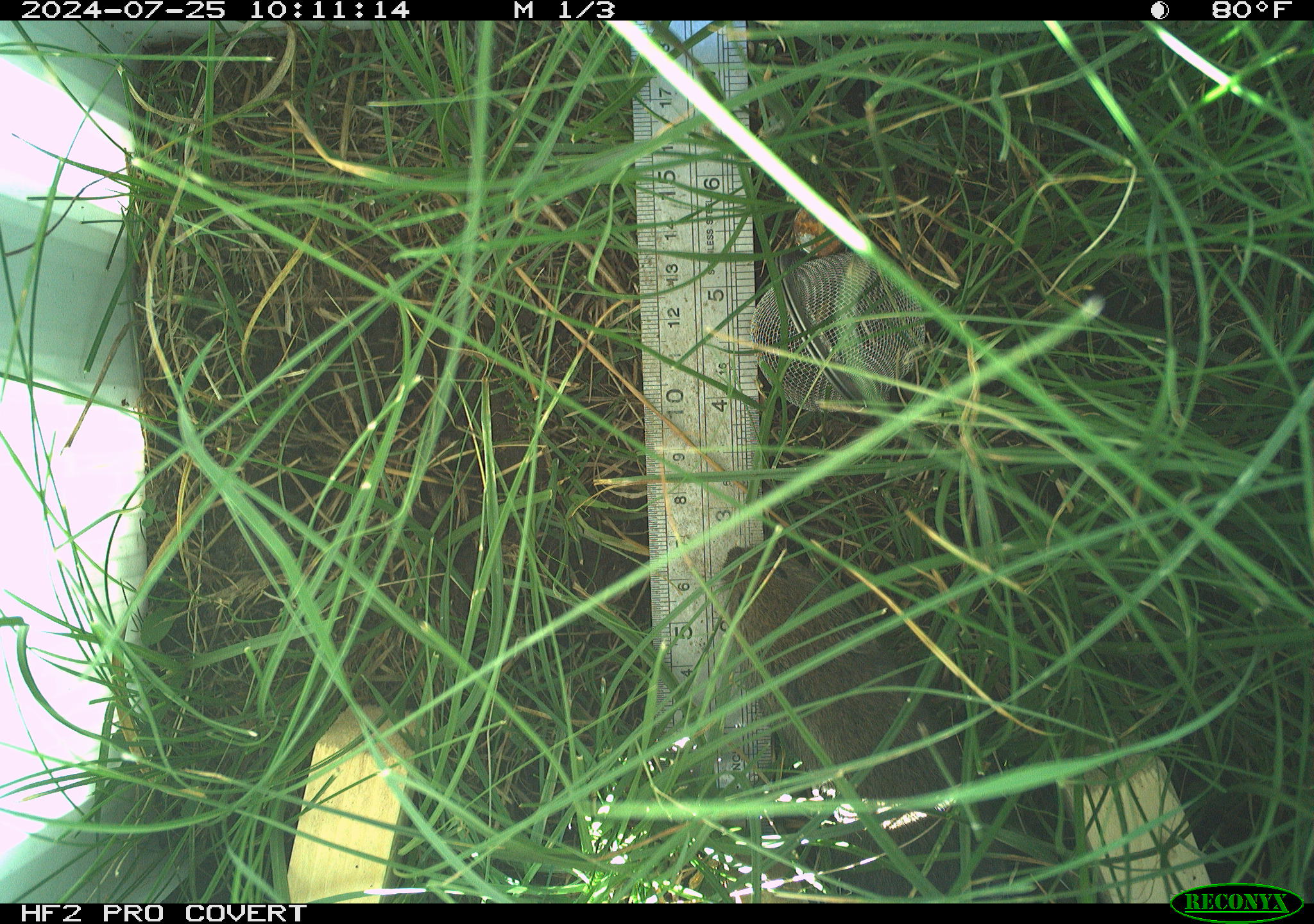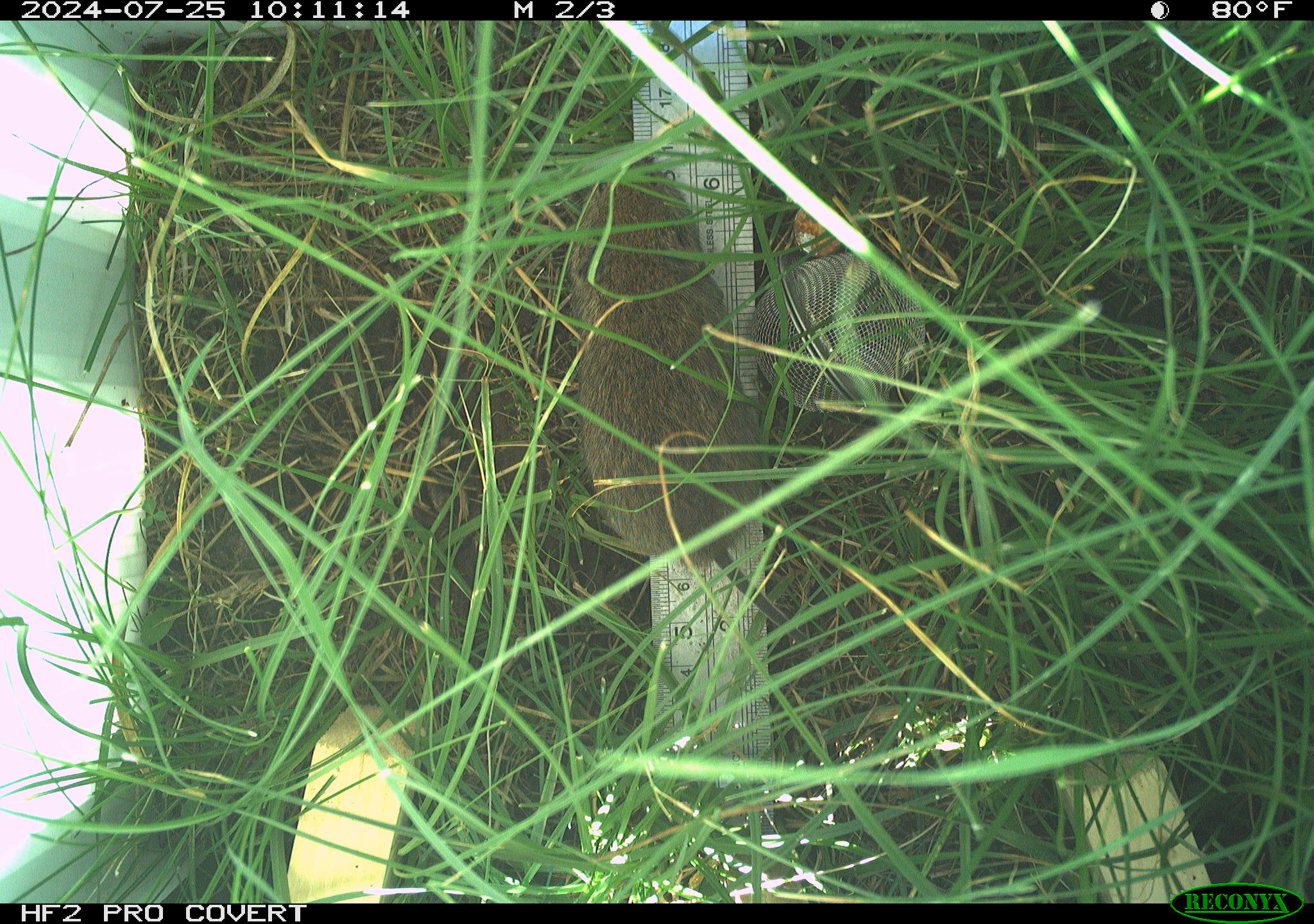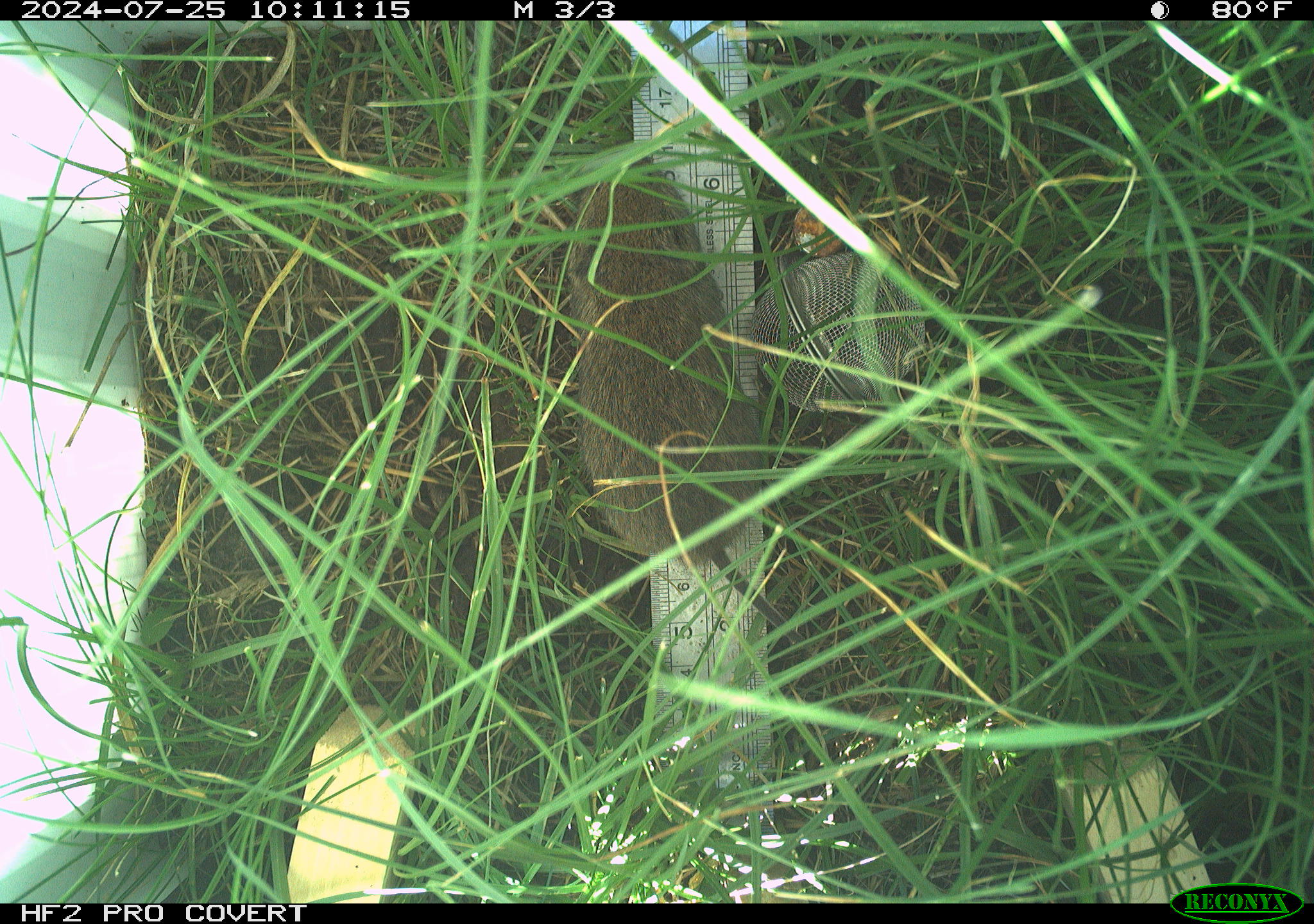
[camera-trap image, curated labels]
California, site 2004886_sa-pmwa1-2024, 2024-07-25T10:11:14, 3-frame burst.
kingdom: Animalia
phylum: Chordata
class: Mammalia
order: Rodentia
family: Cricetidae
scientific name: Arvicolinae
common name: voles, lemmings, and muskrats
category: arvicolinae subfamily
Arvicolinae subfamily (voles, lemmings, and muskrats) (Arvicolinae).